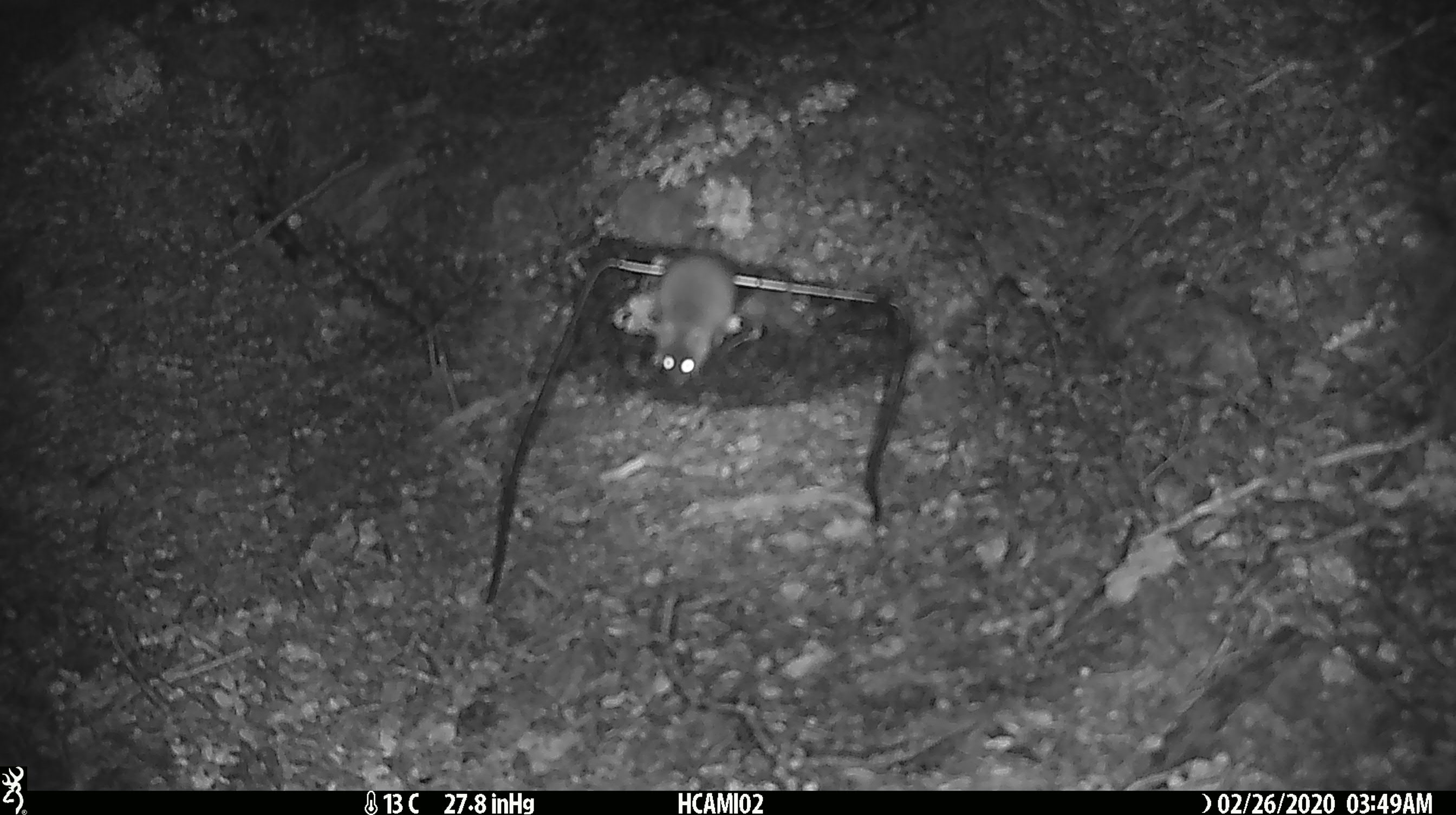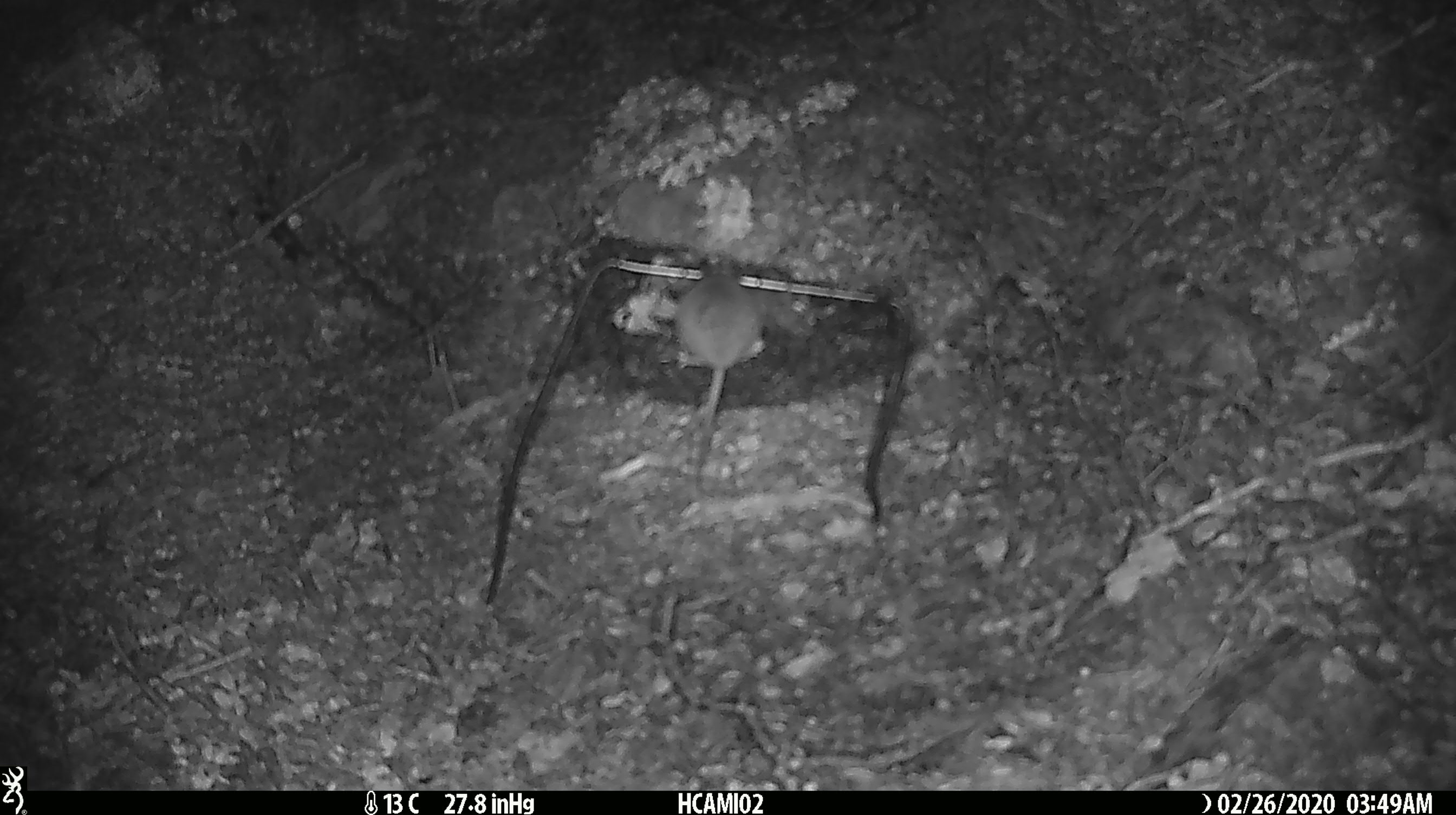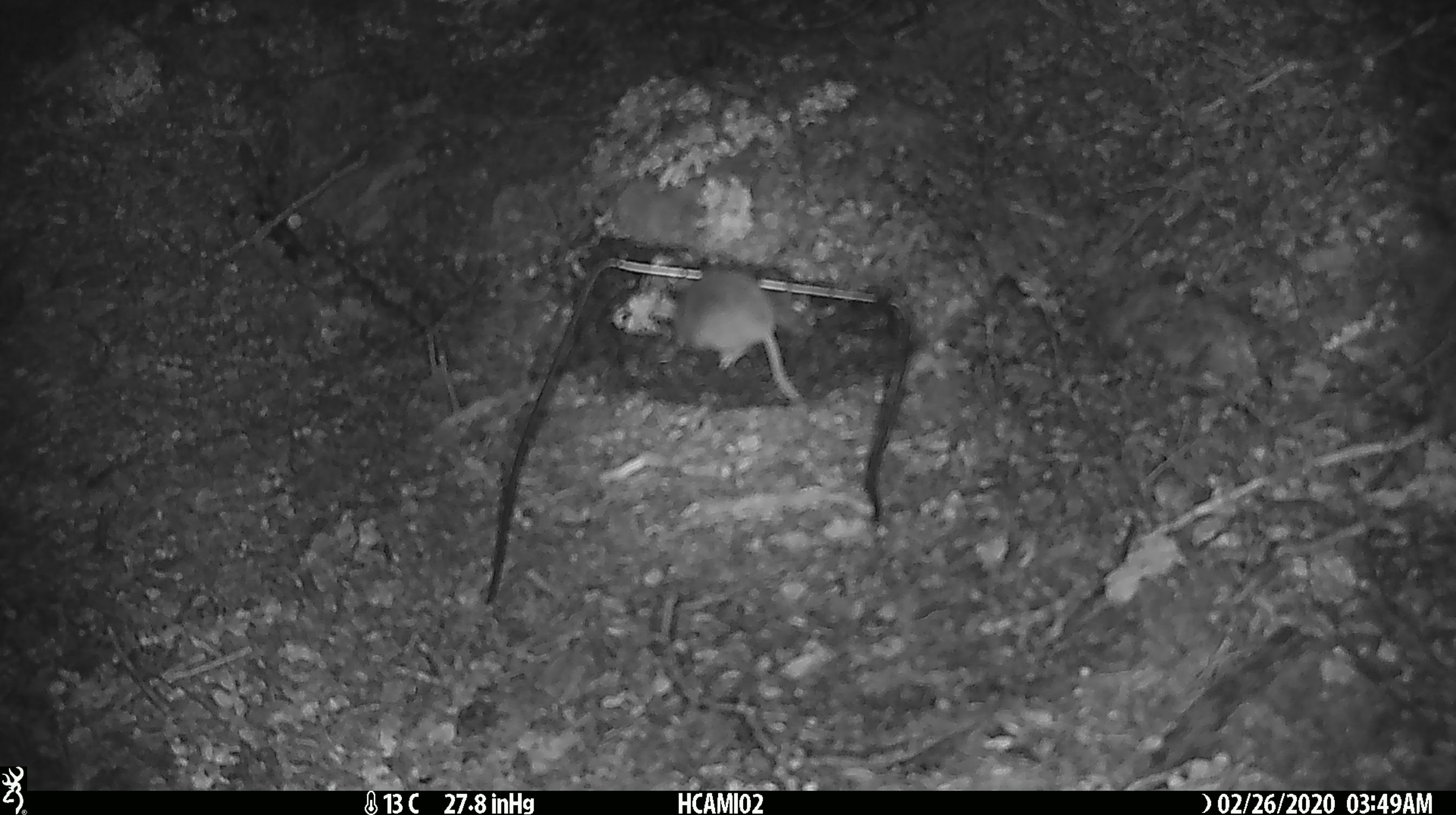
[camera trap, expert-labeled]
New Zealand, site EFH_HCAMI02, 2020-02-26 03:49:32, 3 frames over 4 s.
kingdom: Animalia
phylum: Chordata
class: Mammalia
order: Rodentia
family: Muridae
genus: Mus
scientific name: Mus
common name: mouse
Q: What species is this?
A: Mouse (Mus).